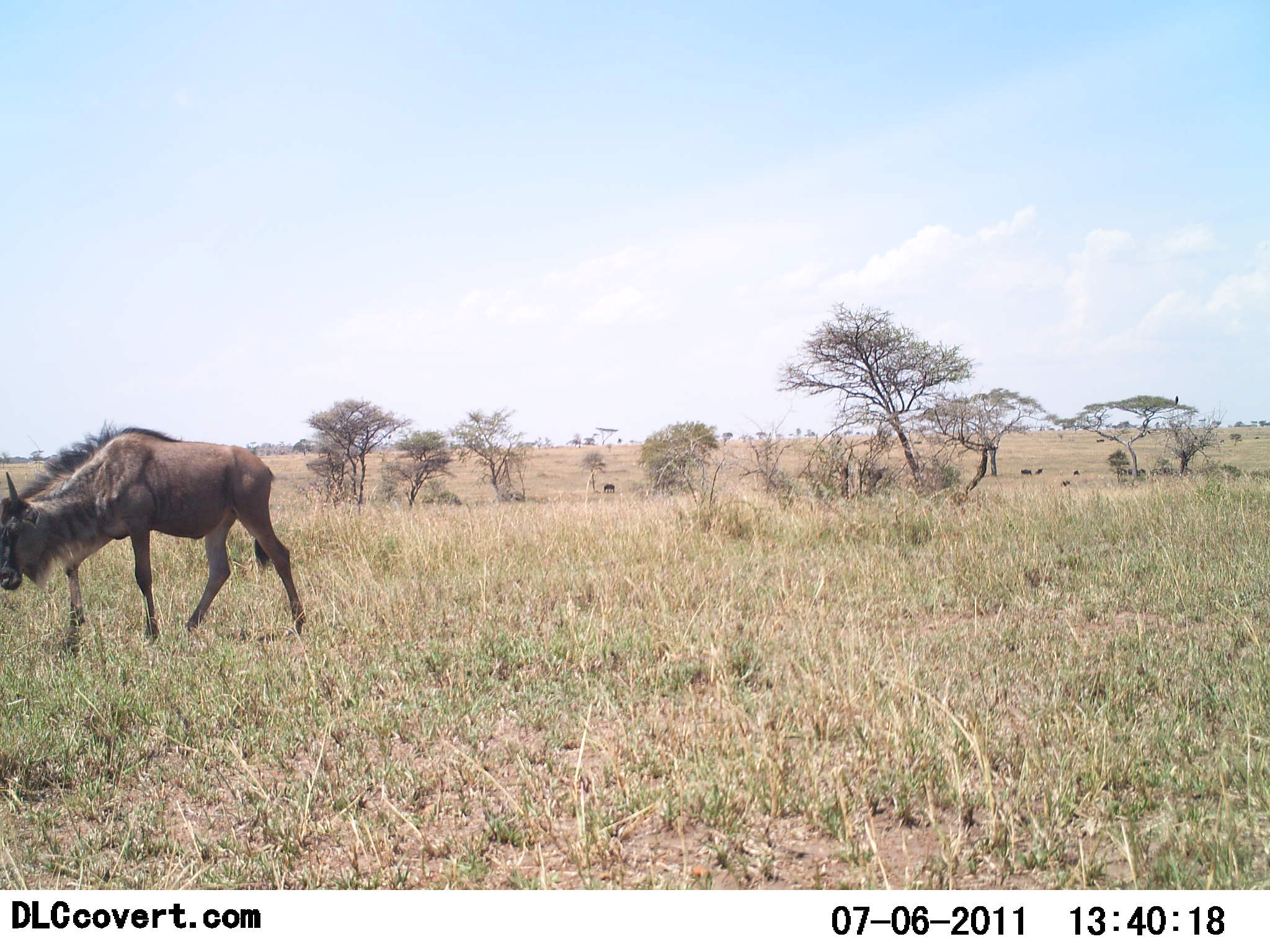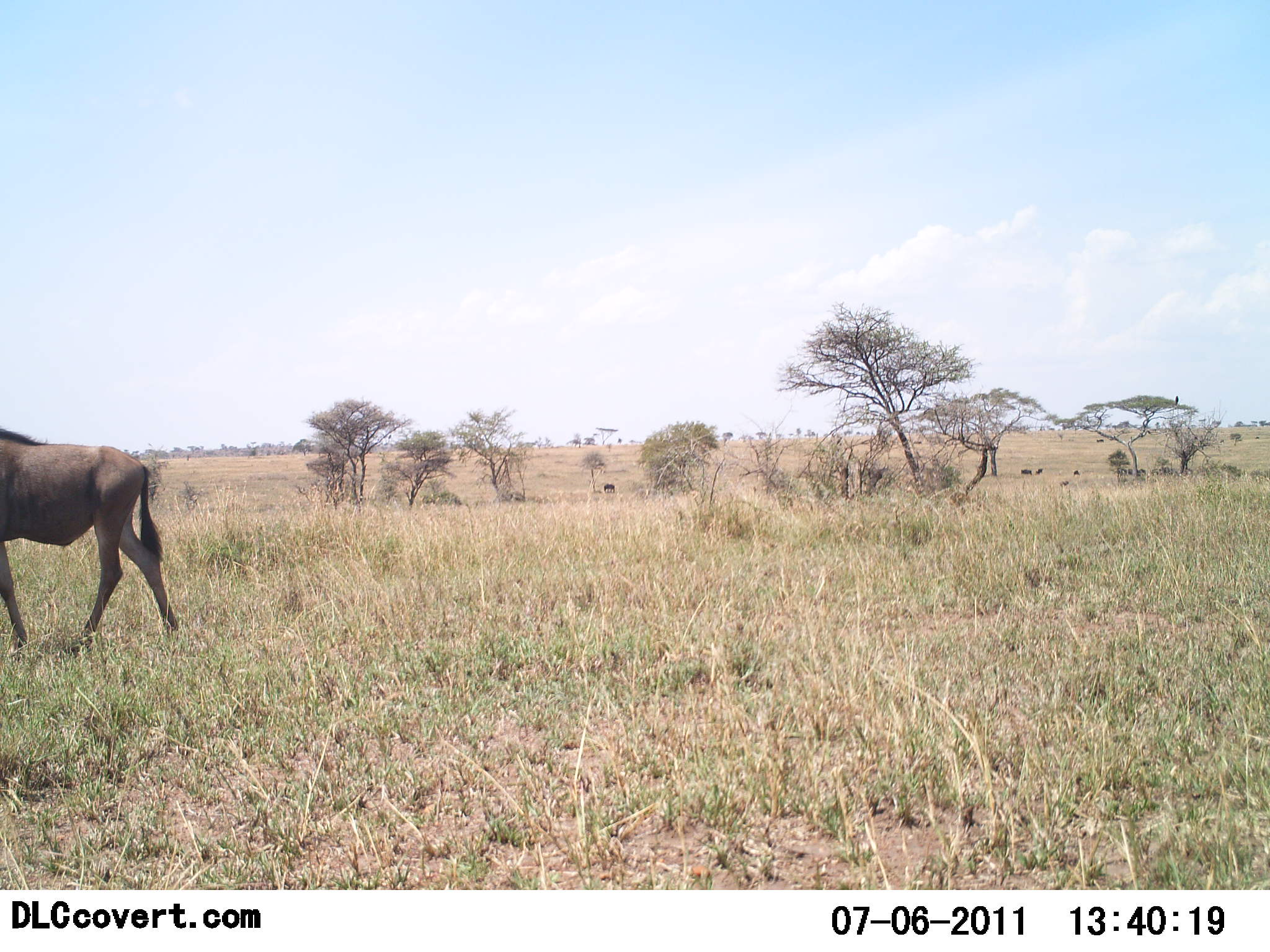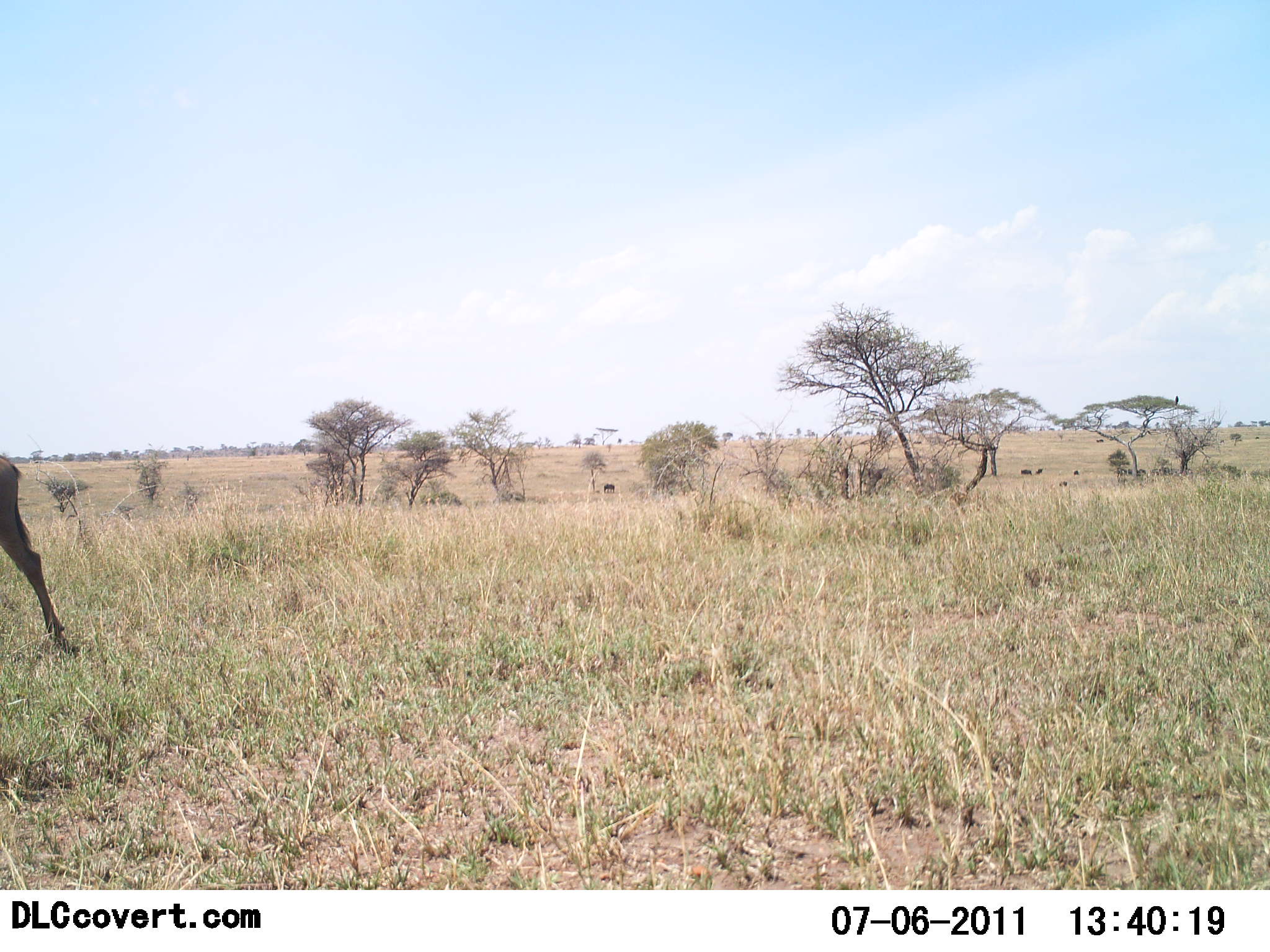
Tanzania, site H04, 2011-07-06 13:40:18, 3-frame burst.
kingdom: Animalia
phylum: Chordata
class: Mammalia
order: Artiodactyla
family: Bovidae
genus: Connochaetes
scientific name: Connochaetes taurinus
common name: blue wildebeest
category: wildebeest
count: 1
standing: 14%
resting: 0%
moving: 100%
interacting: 0%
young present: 0%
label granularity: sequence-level